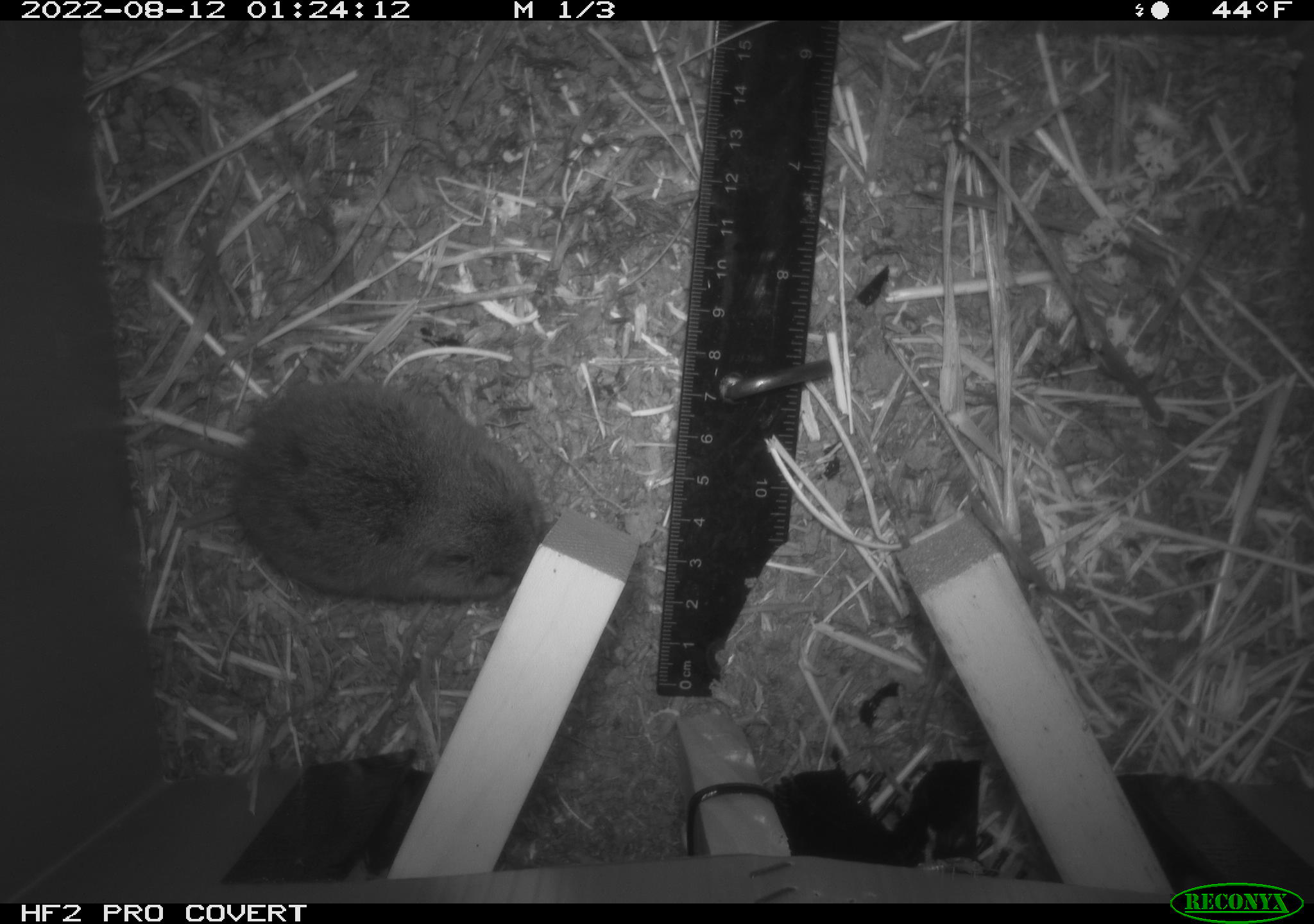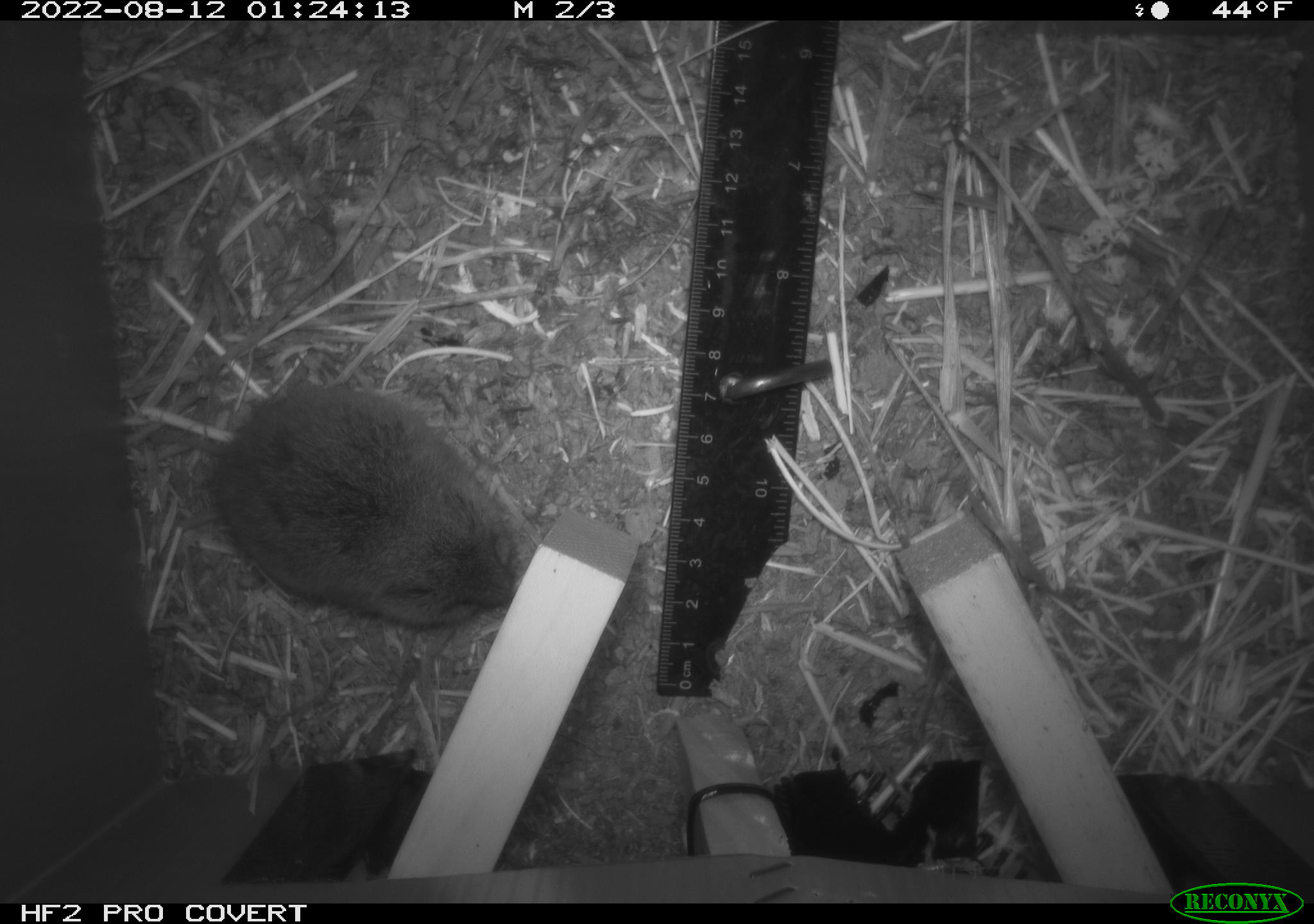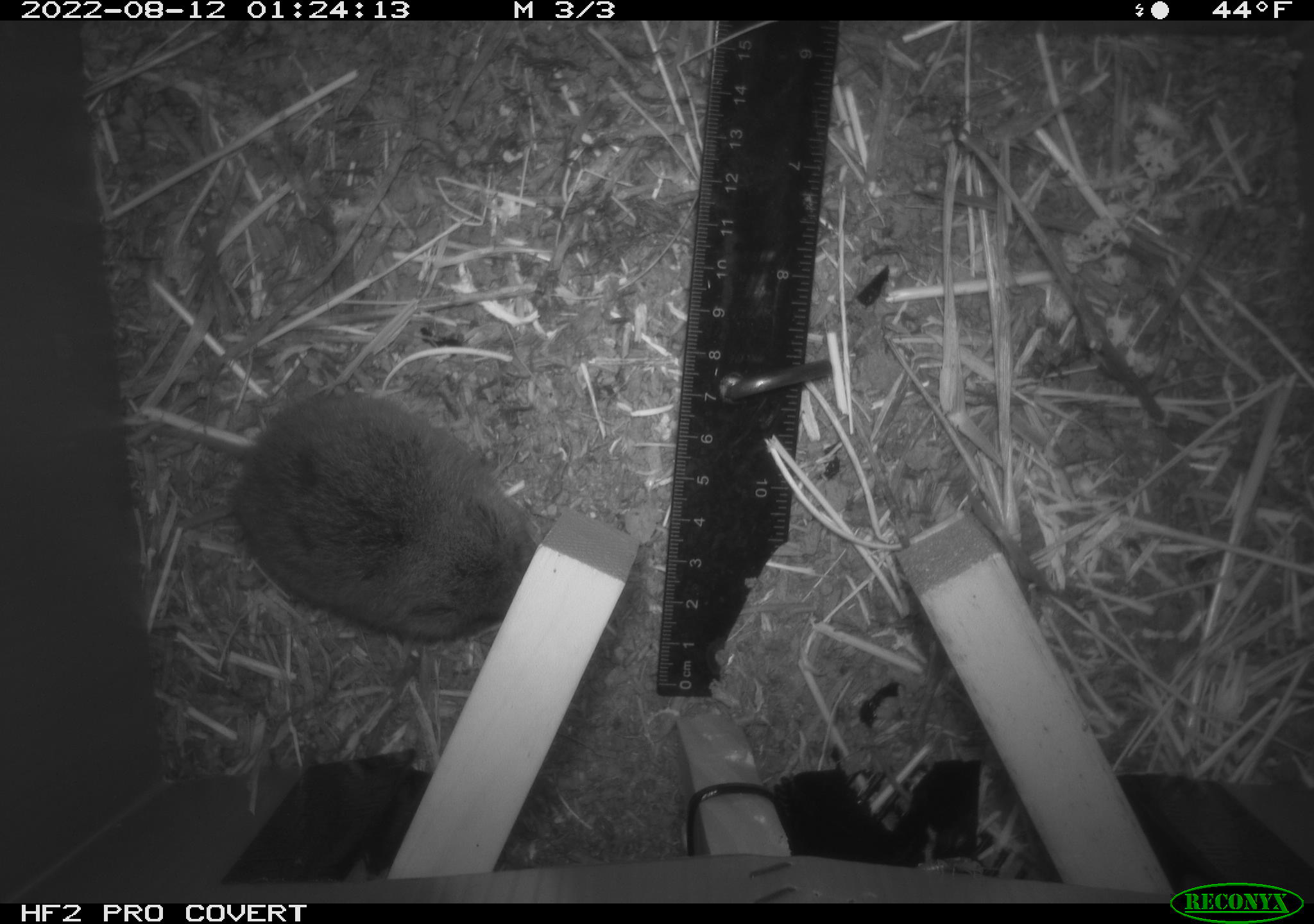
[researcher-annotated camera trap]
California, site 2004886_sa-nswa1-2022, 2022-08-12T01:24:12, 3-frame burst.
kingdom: Animalia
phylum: Chordata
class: Mammalia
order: Rodentia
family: Cricetidae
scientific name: Cricetidae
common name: hamsters, voles, lemmings, and allies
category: cricetidae family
Cricetidae family (hamsters, voles, lemmings, and allies) (Cricetidae).